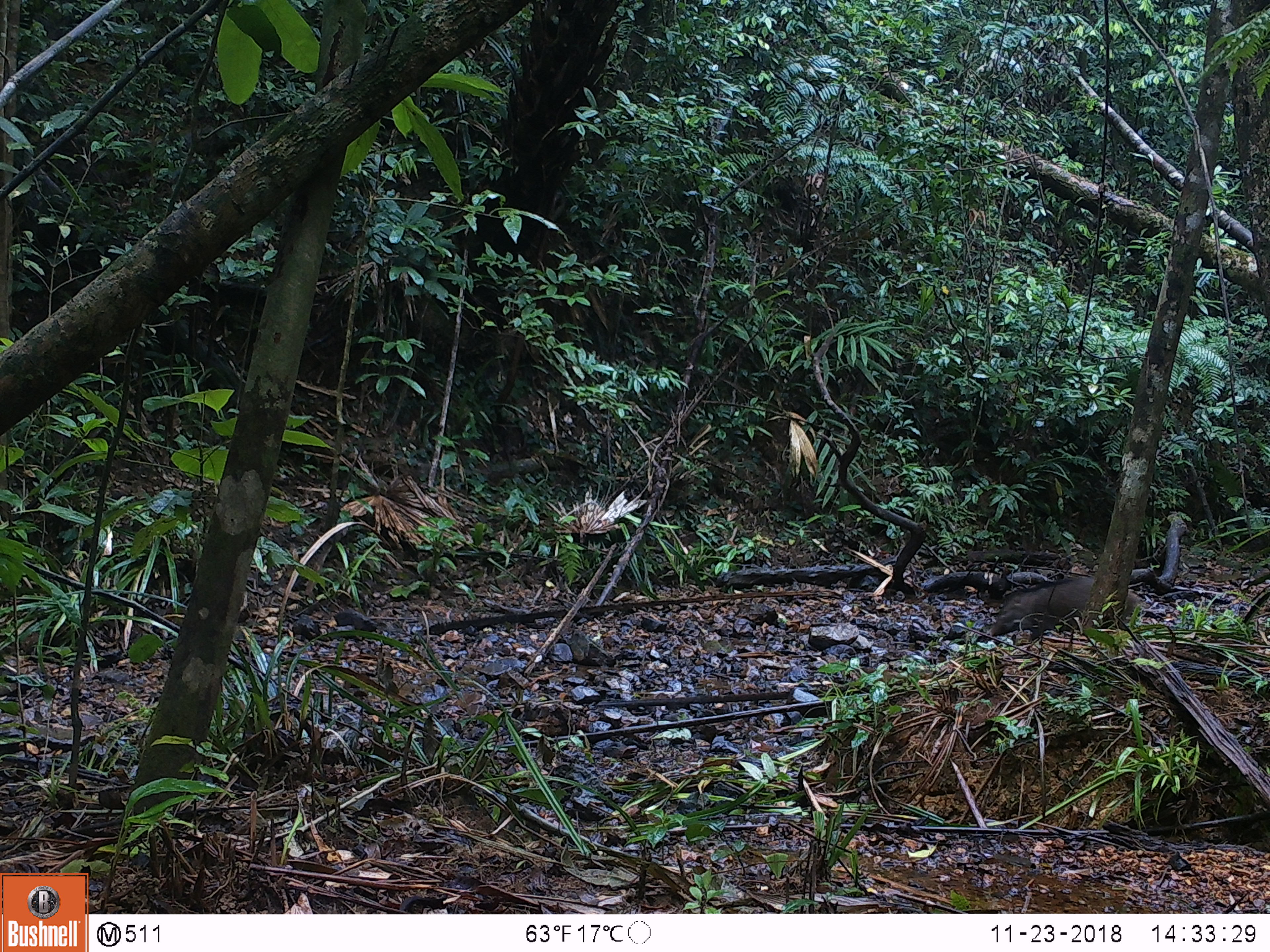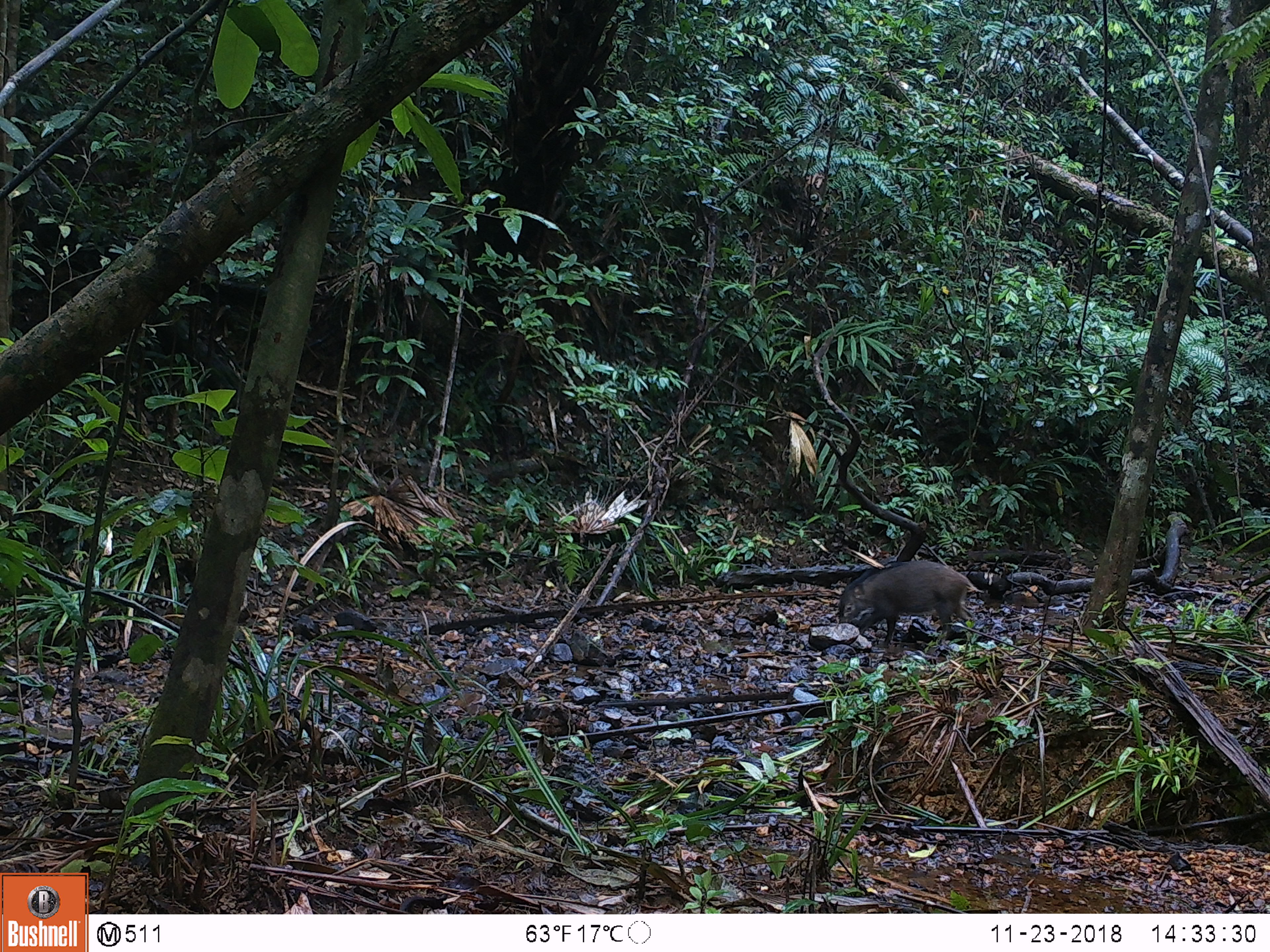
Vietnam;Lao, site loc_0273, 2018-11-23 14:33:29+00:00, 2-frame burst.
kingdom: Animalia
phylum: Chordata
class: Mammalia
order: Artiodactyla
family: Suidae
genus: Sus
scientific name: Sus scrofa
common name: eurasian wild pig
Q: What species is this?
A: Eurasian wild pig (Sus scrofa).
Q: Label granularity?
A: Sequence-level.